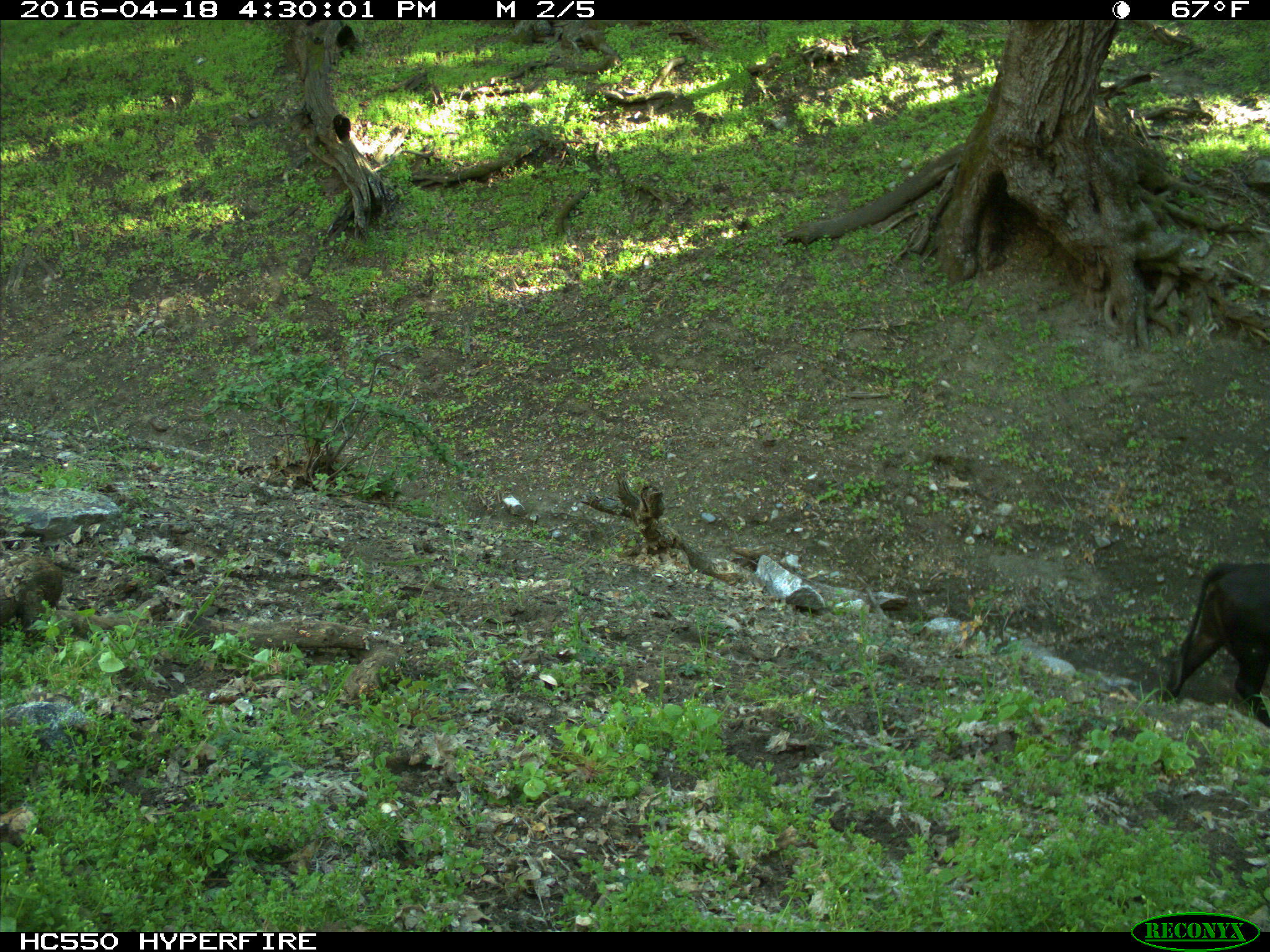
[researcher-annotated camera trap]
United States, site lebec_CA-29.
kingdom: Animalia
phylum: Chordata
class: Mammalia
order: Artiodactyla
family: Bovidae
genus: Bos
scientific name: Bos taurus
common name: domestic cow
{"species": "Bos taurus (domestic cow)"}